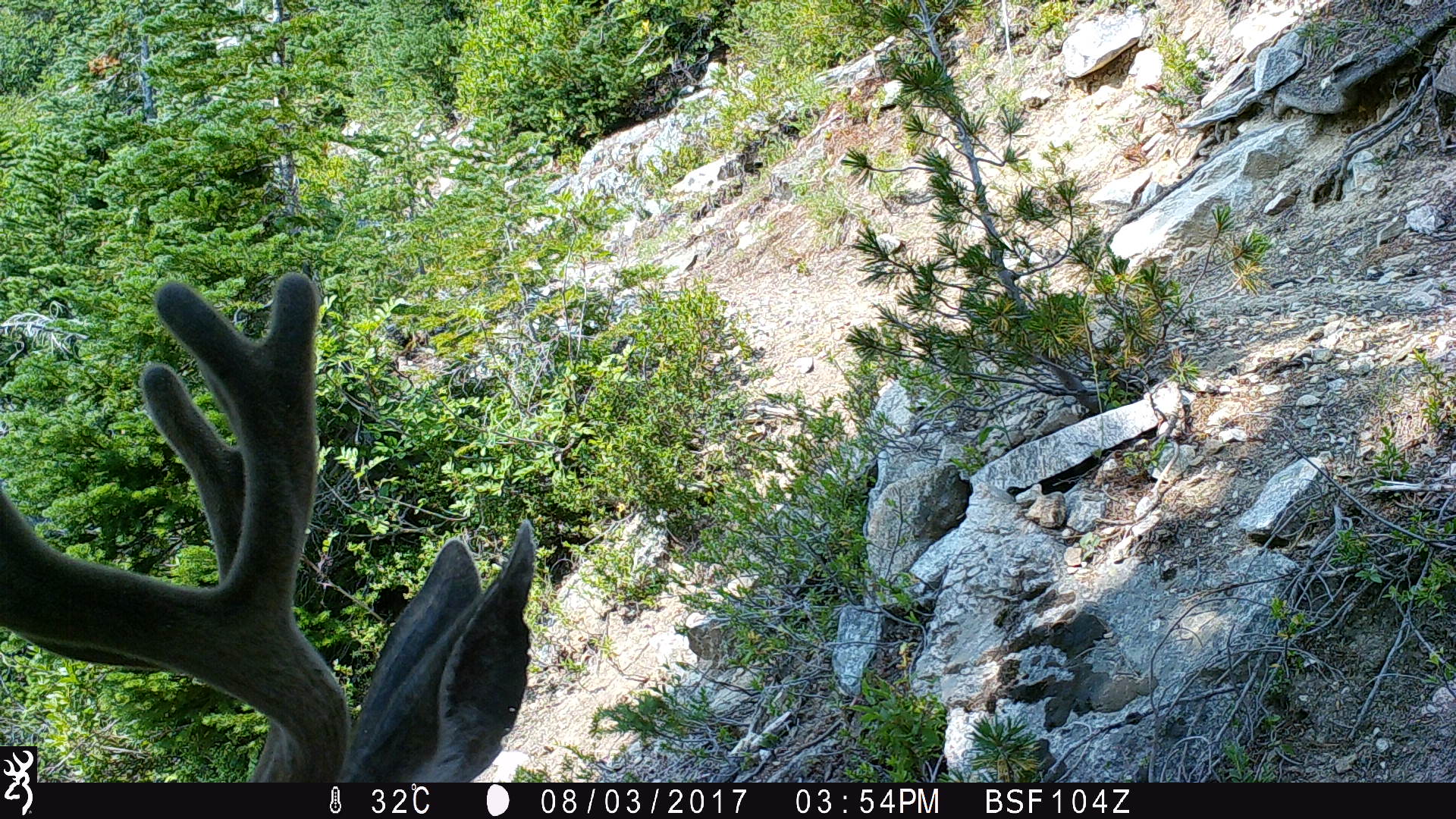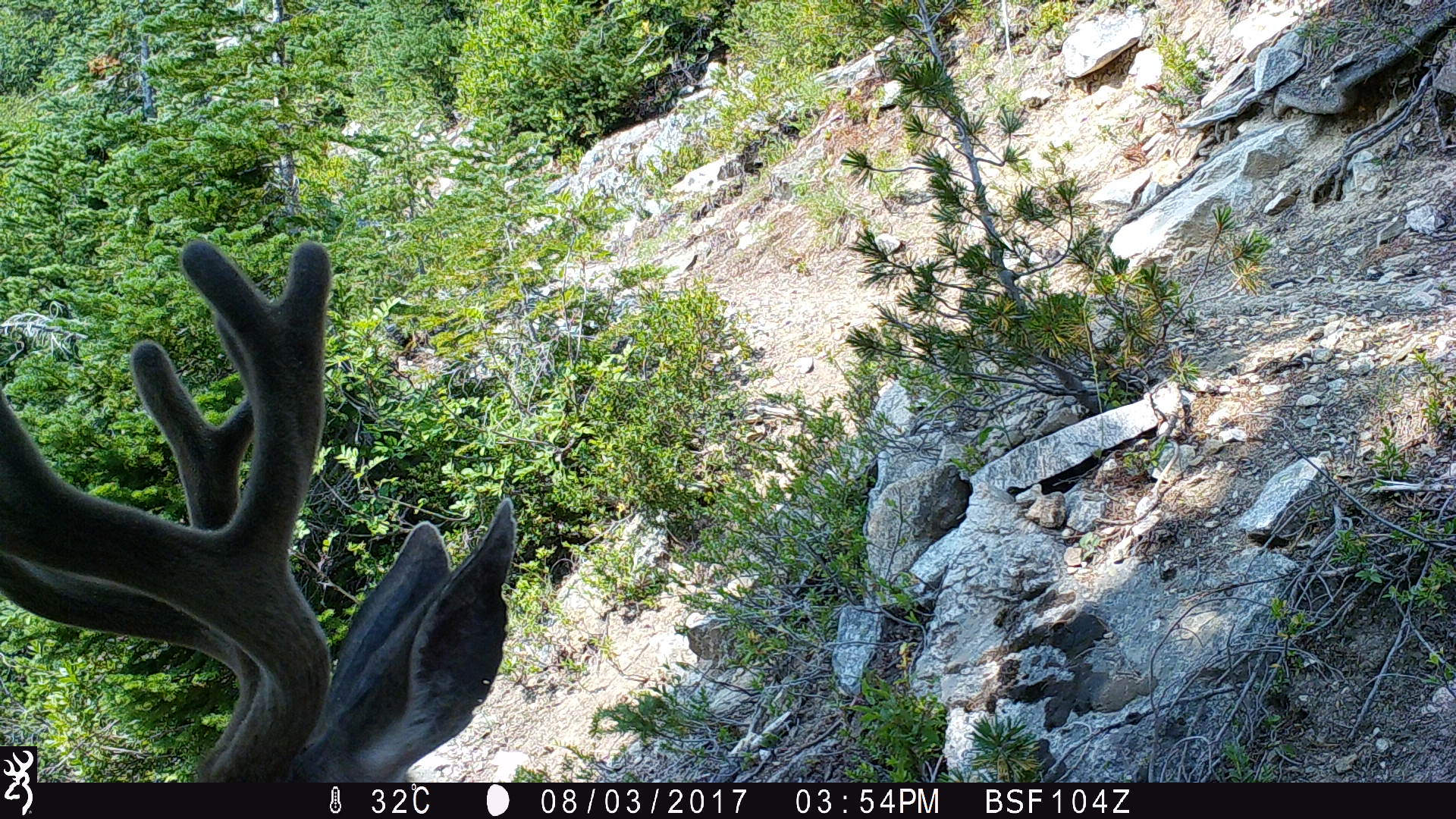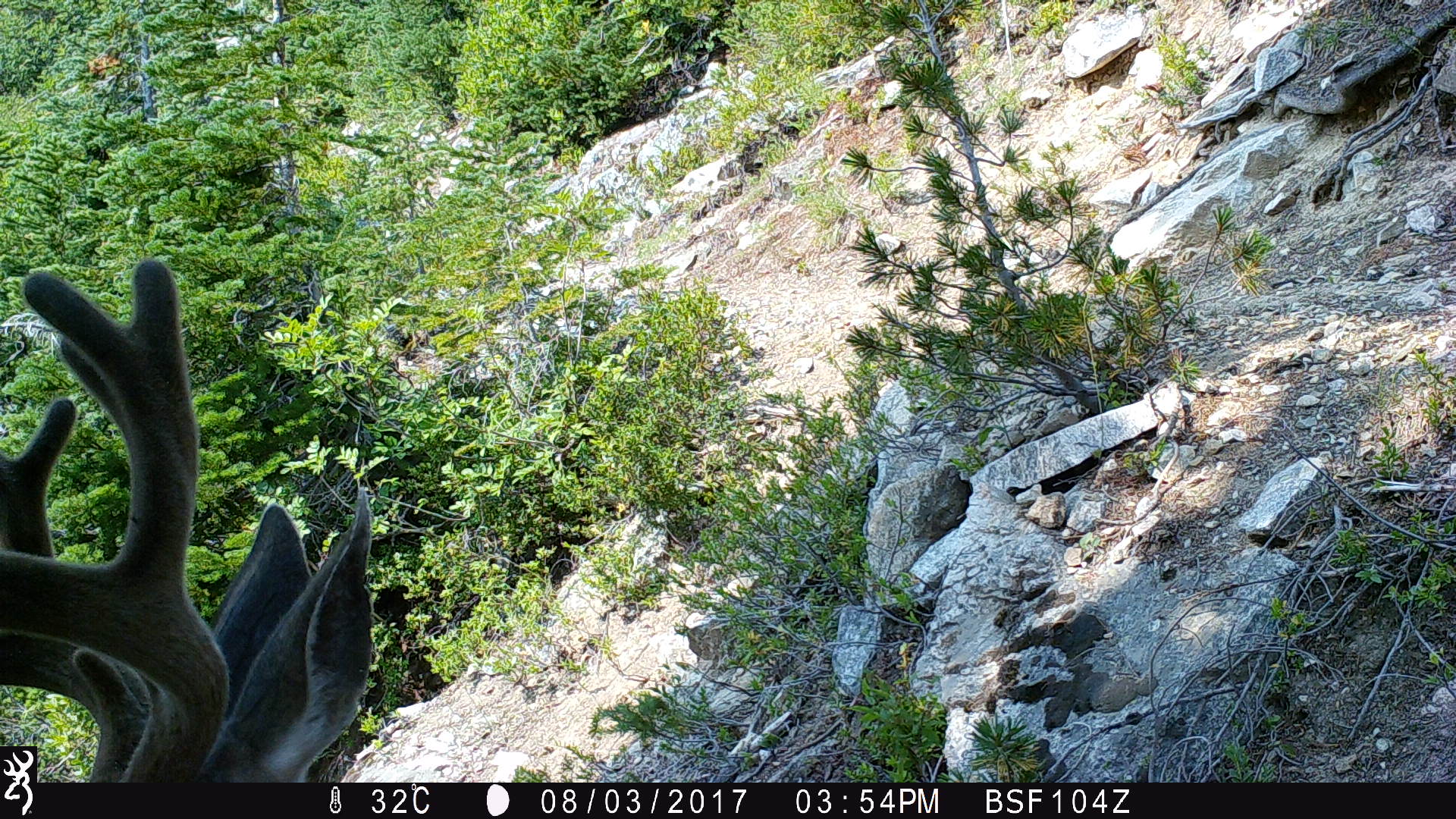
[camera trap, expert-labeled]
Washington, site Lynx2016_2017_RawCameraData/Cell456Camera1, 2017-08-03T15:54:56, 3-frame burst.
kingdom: Animalia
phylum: Chordata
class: Mammalia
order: Artiodactyla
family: Cervidae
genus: Odocoileus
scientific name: Odocoileus hemionus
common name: mule deer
Odocoileus hemionus (mule deer). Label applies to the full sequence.